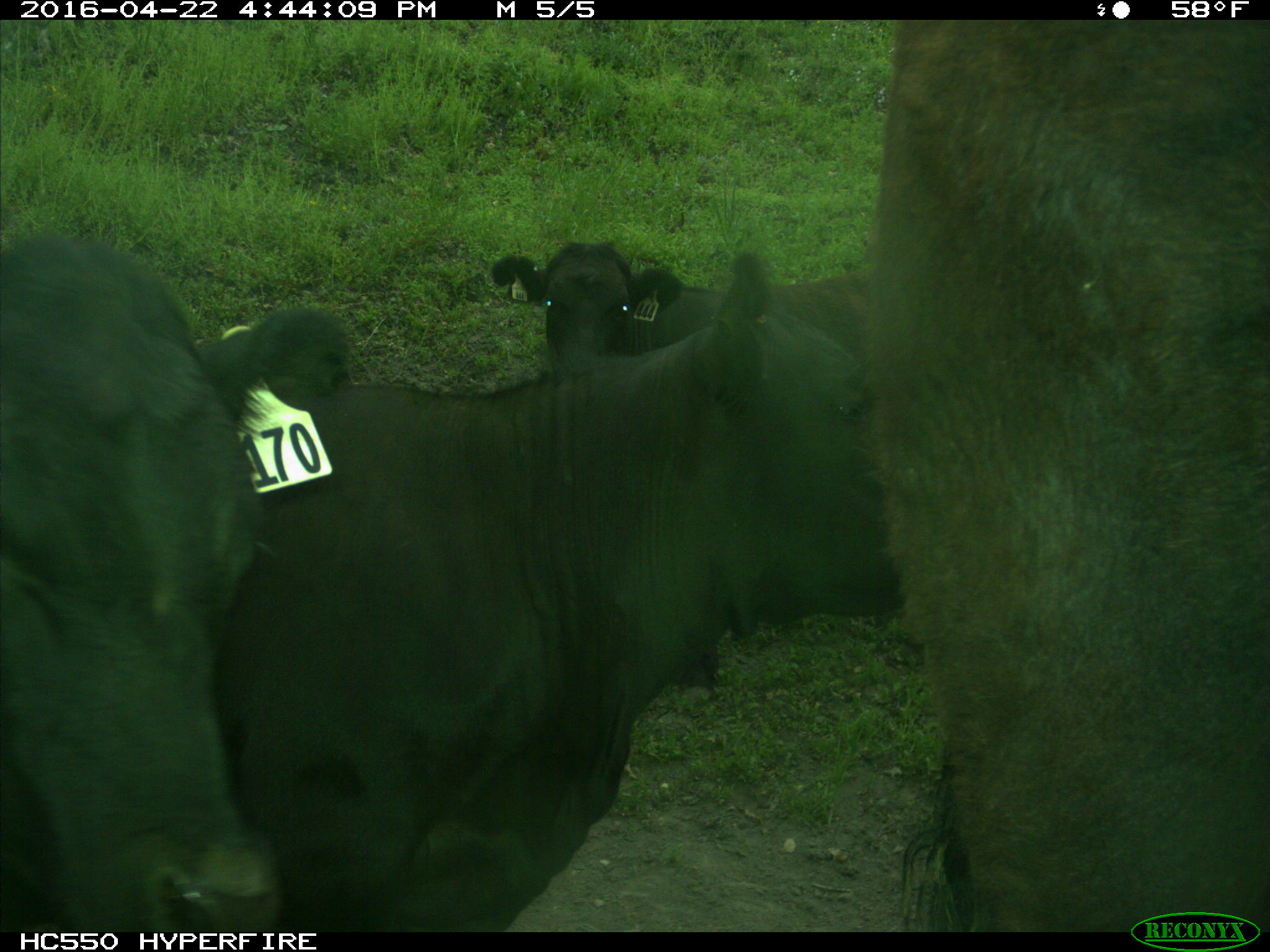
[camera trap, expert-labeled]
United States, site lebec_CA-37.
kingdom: Animalia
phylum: Chordata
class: Mammalia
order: Artiodactyla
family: Bovidae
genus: Bos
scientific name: Bos taurus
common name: domestic cow